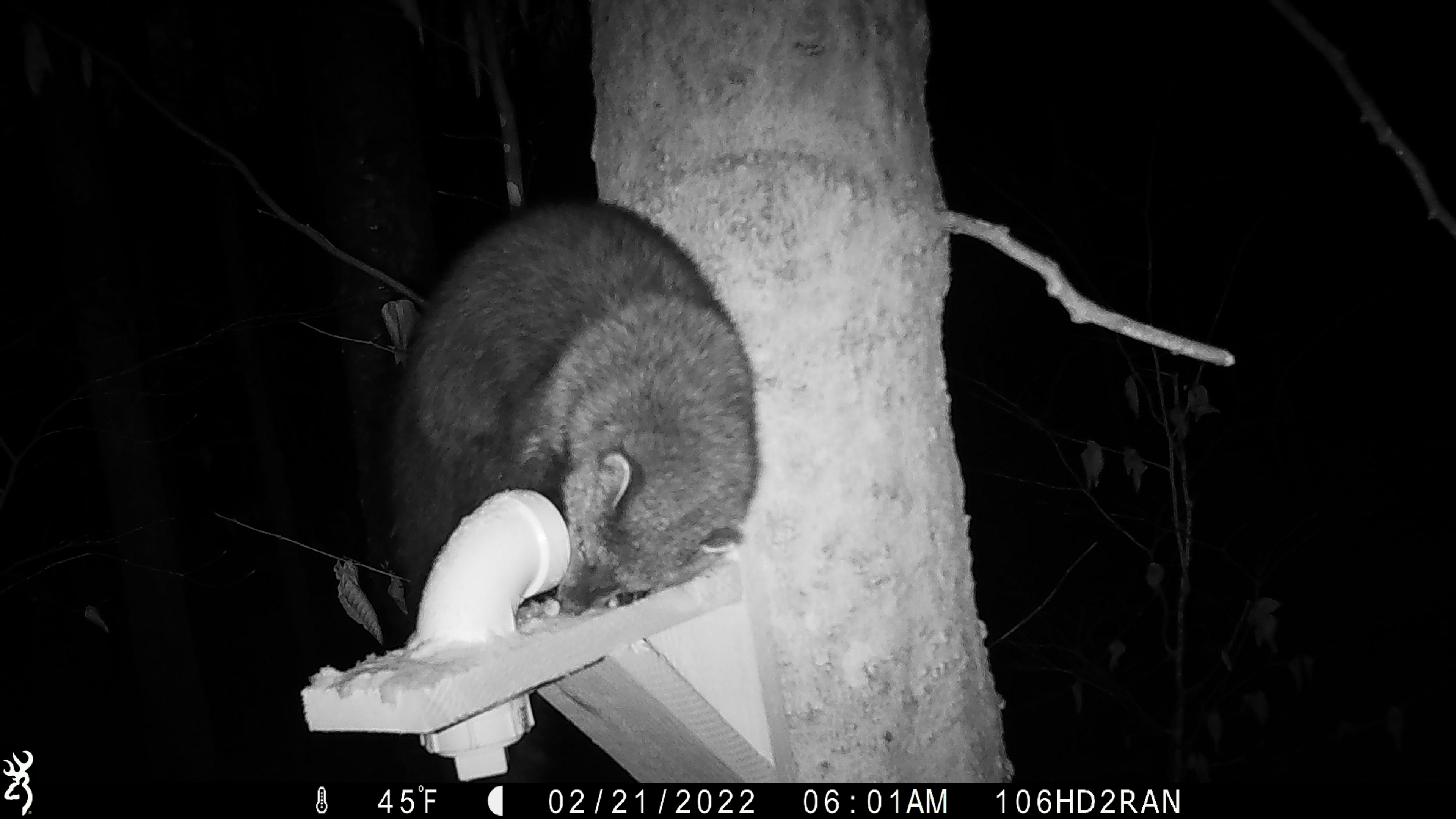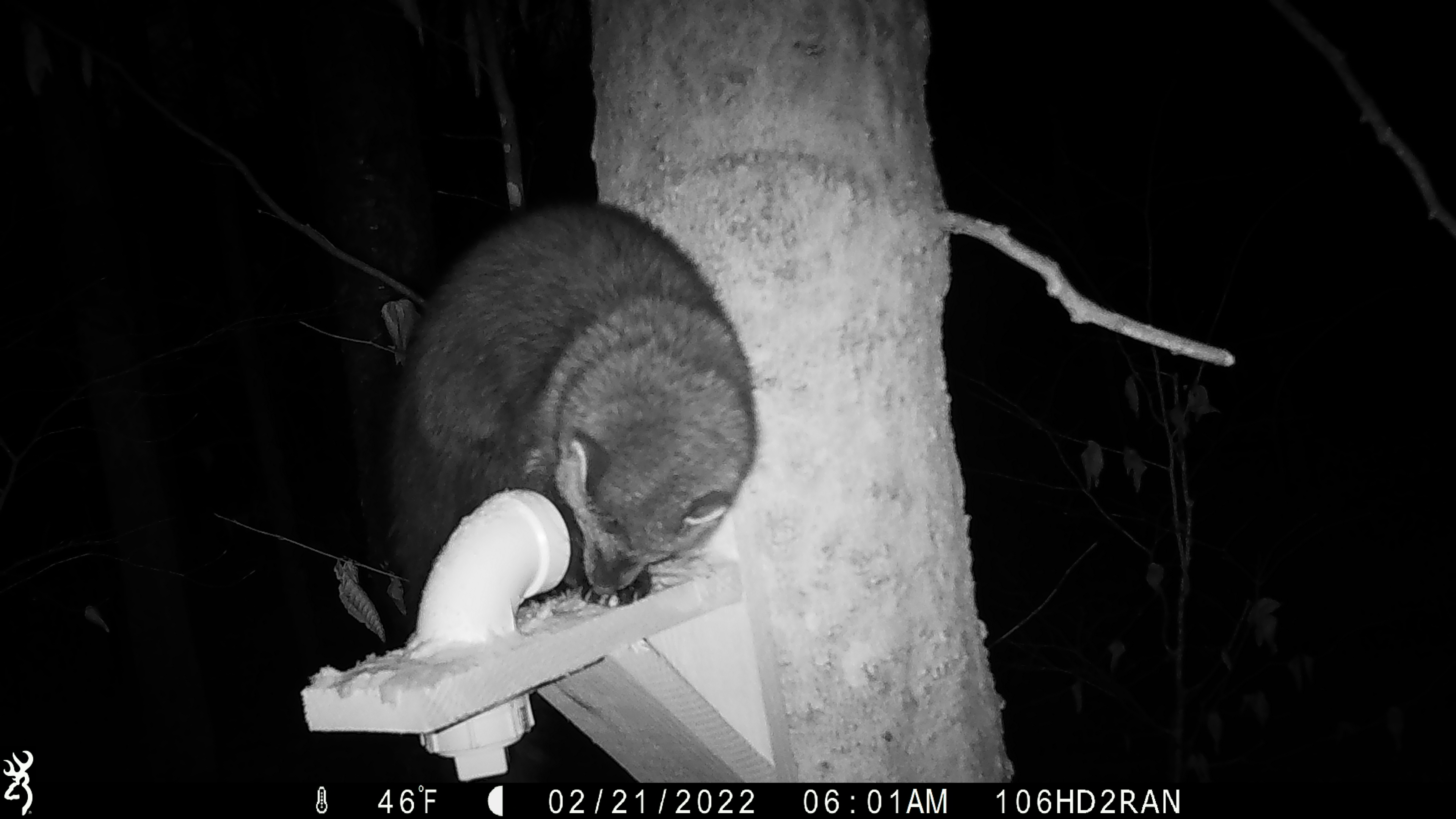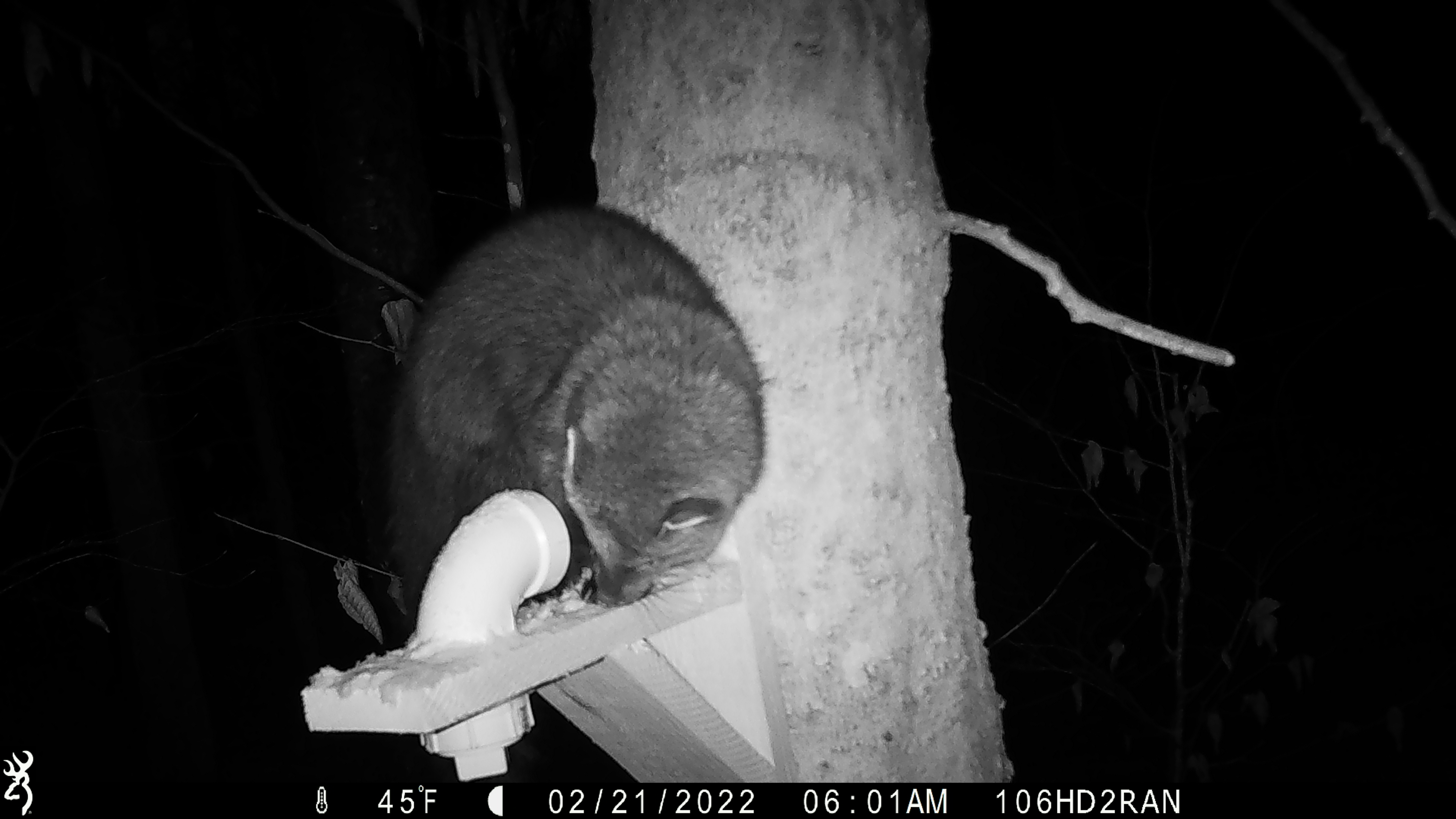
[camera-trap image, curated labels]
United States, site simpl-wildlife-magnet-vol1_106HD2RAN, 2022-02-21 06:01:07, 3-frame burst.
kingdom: Animalia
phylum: Chordata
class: Mammalia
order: Carnivora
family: Mustelidae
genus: Pekania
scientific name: Pekania pennanti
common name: fisher